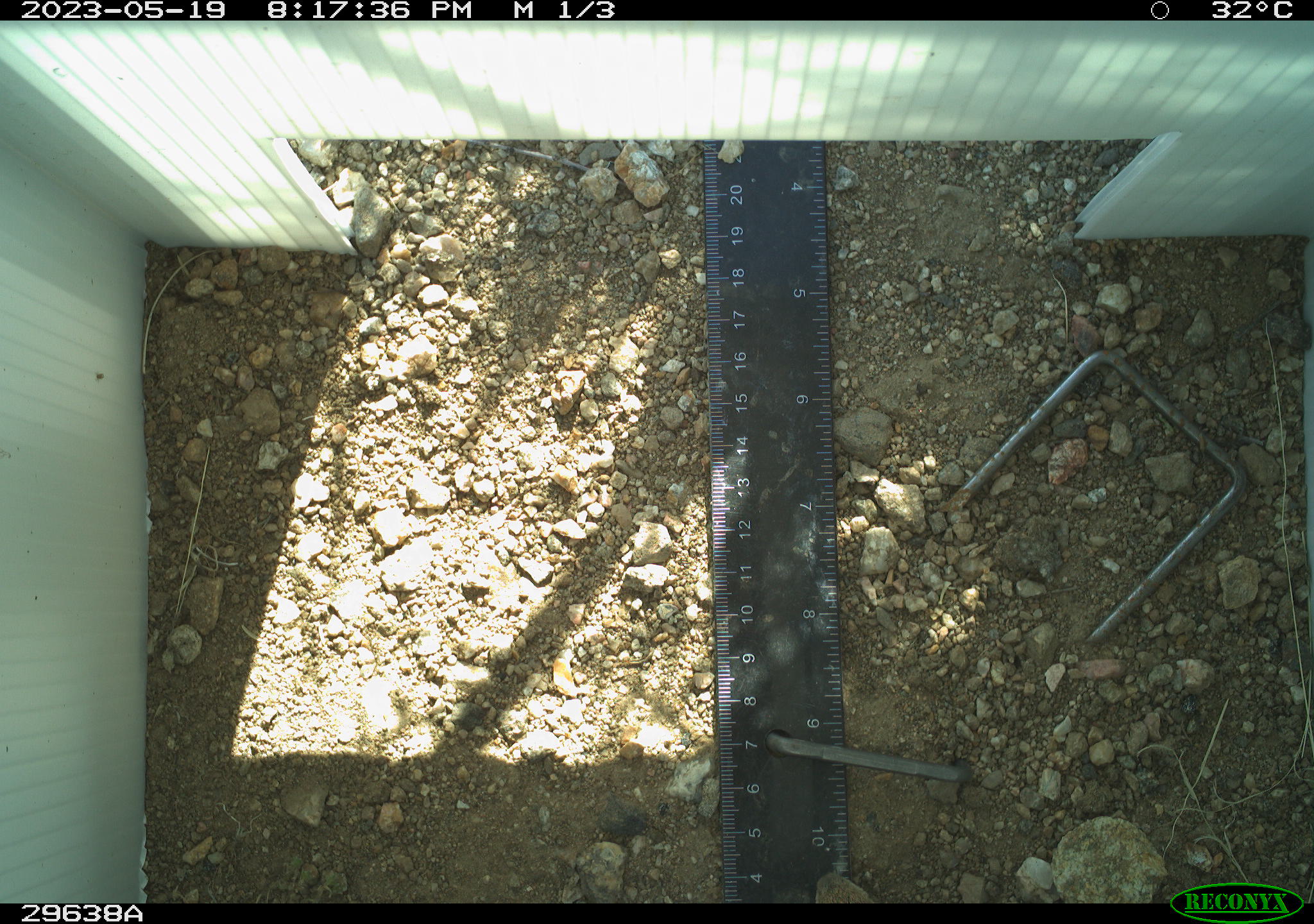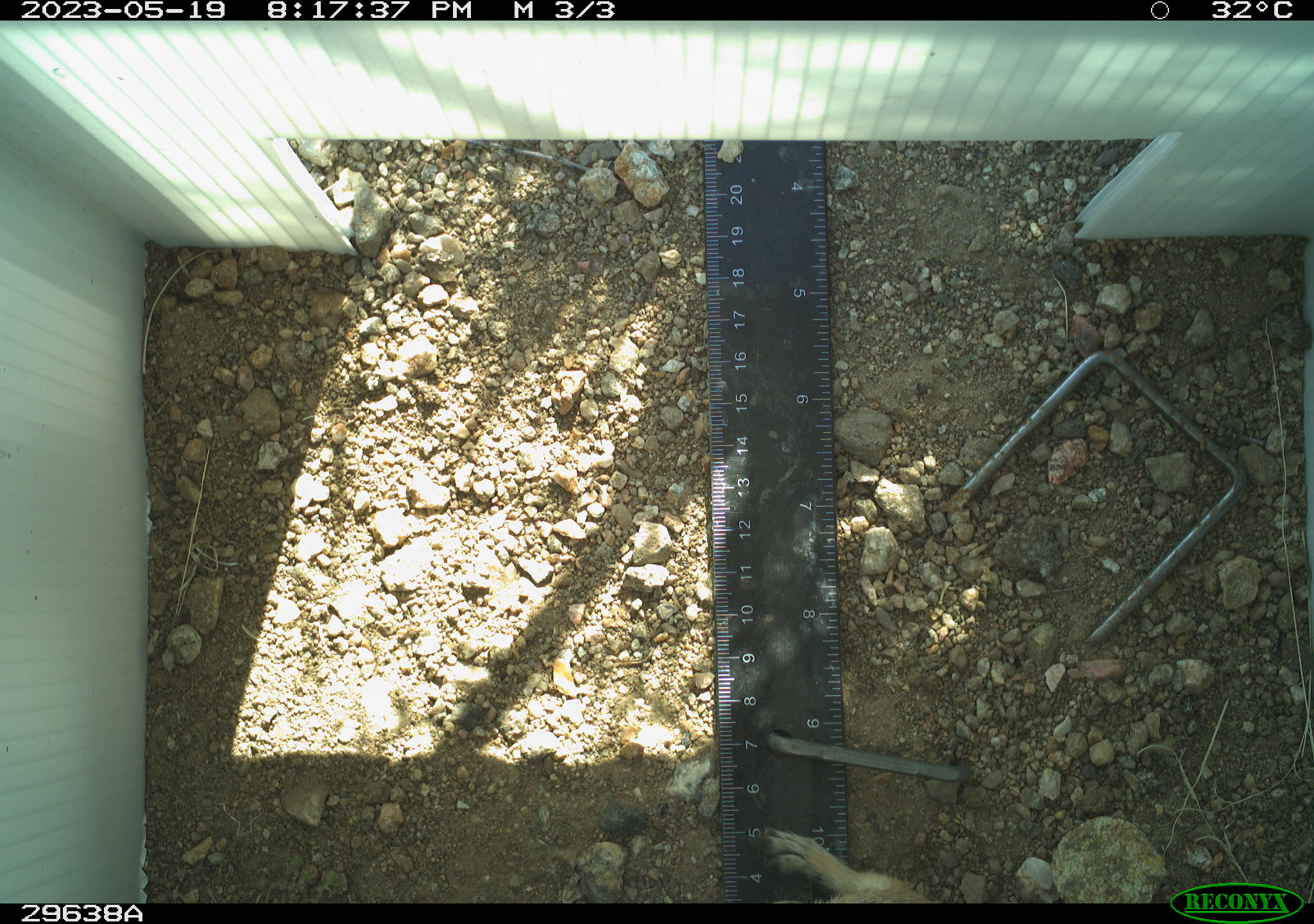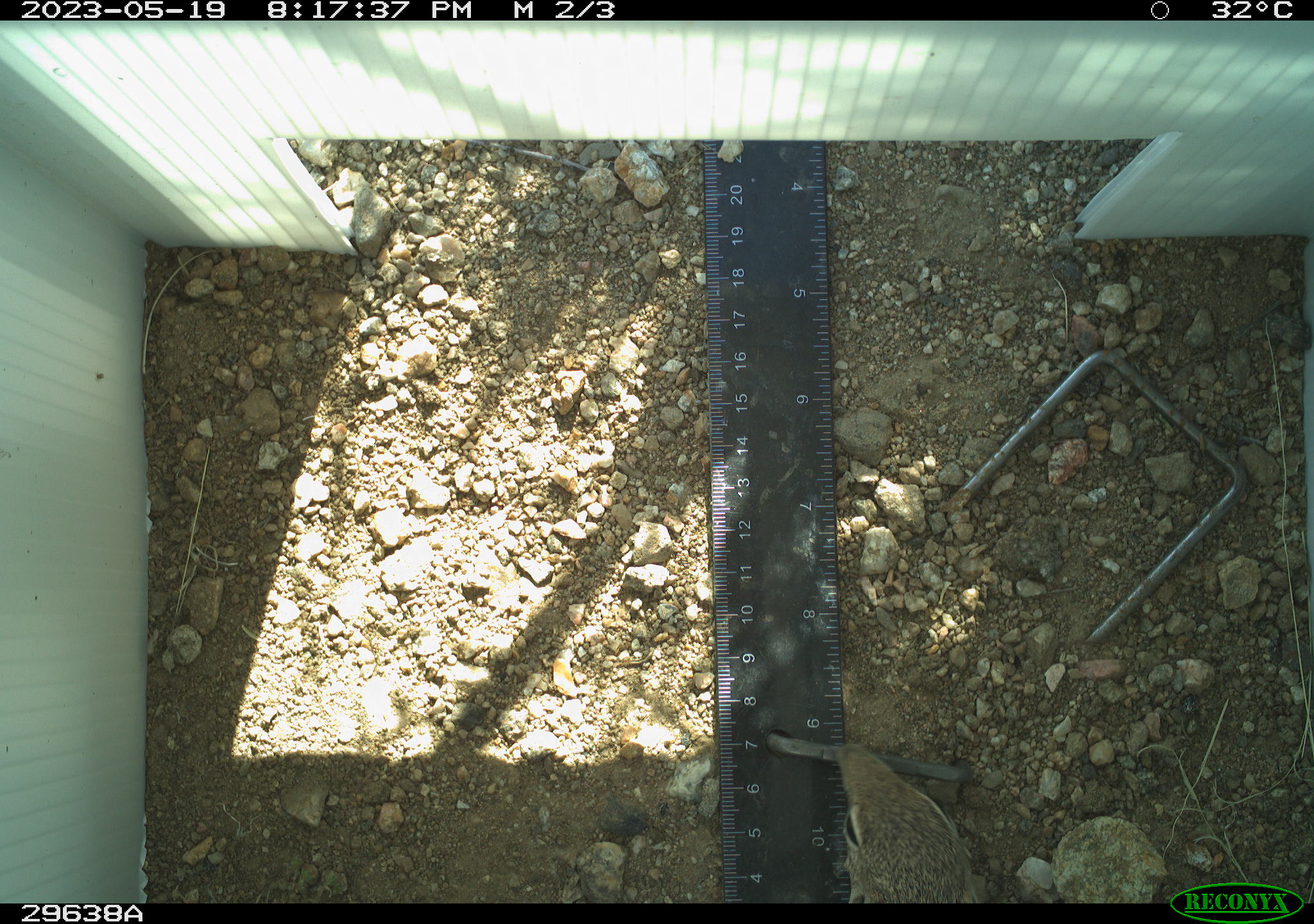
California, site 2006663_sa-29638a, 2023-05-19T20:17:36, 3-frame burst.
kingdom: Animalia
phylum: Chordata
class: Mammalia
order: Rodentia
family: Sciuridae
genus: Ammospermophilus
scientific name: Ammospermophilus leucurus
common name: white-tailed antelope squirrel